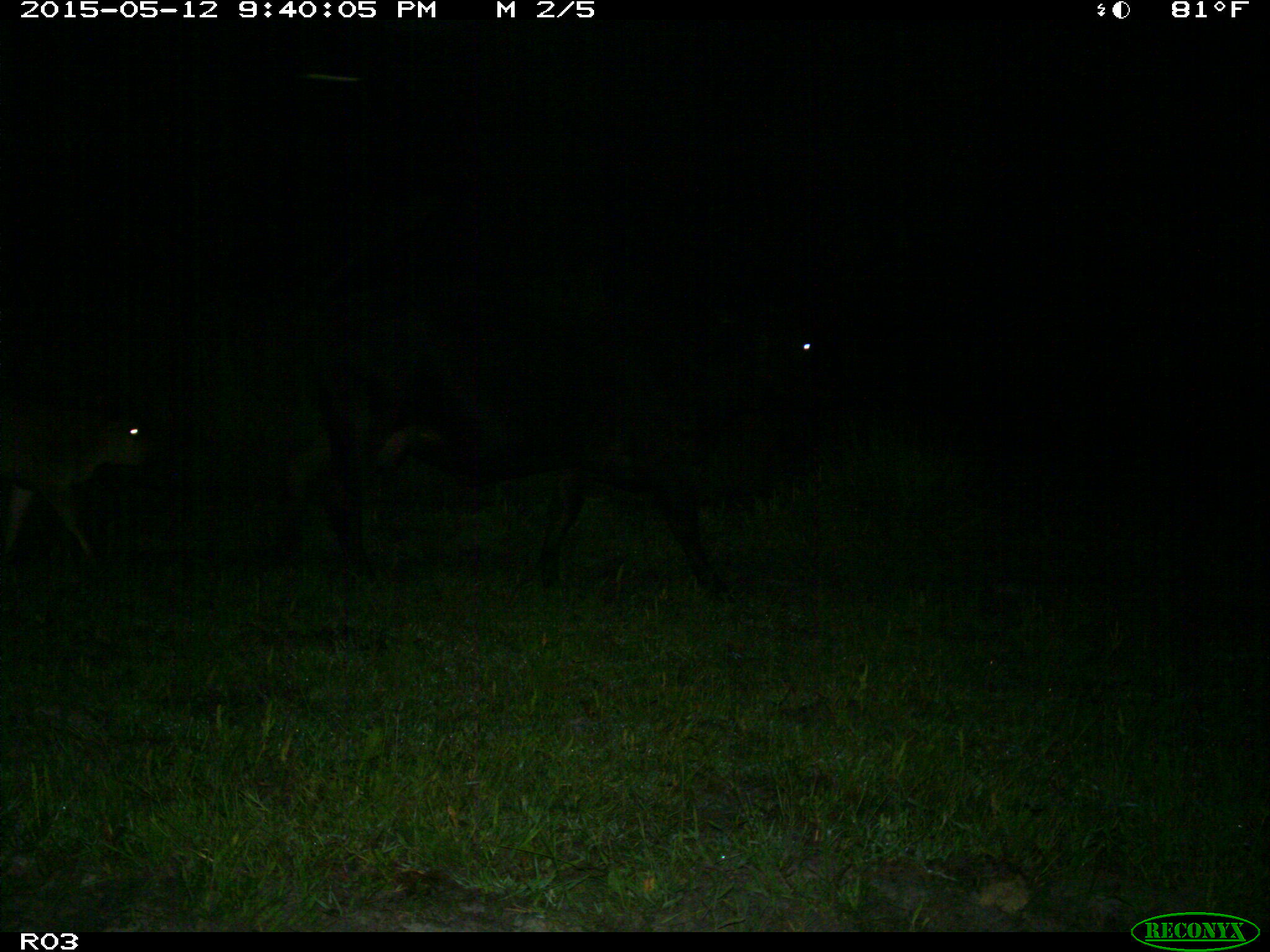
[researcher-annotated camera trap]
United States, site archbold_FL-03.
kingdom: Animalia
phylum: Chordata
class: Mammalia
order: Artiodactyla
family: Bovidae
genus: Bos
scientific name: Bos taurus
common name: domestic cow